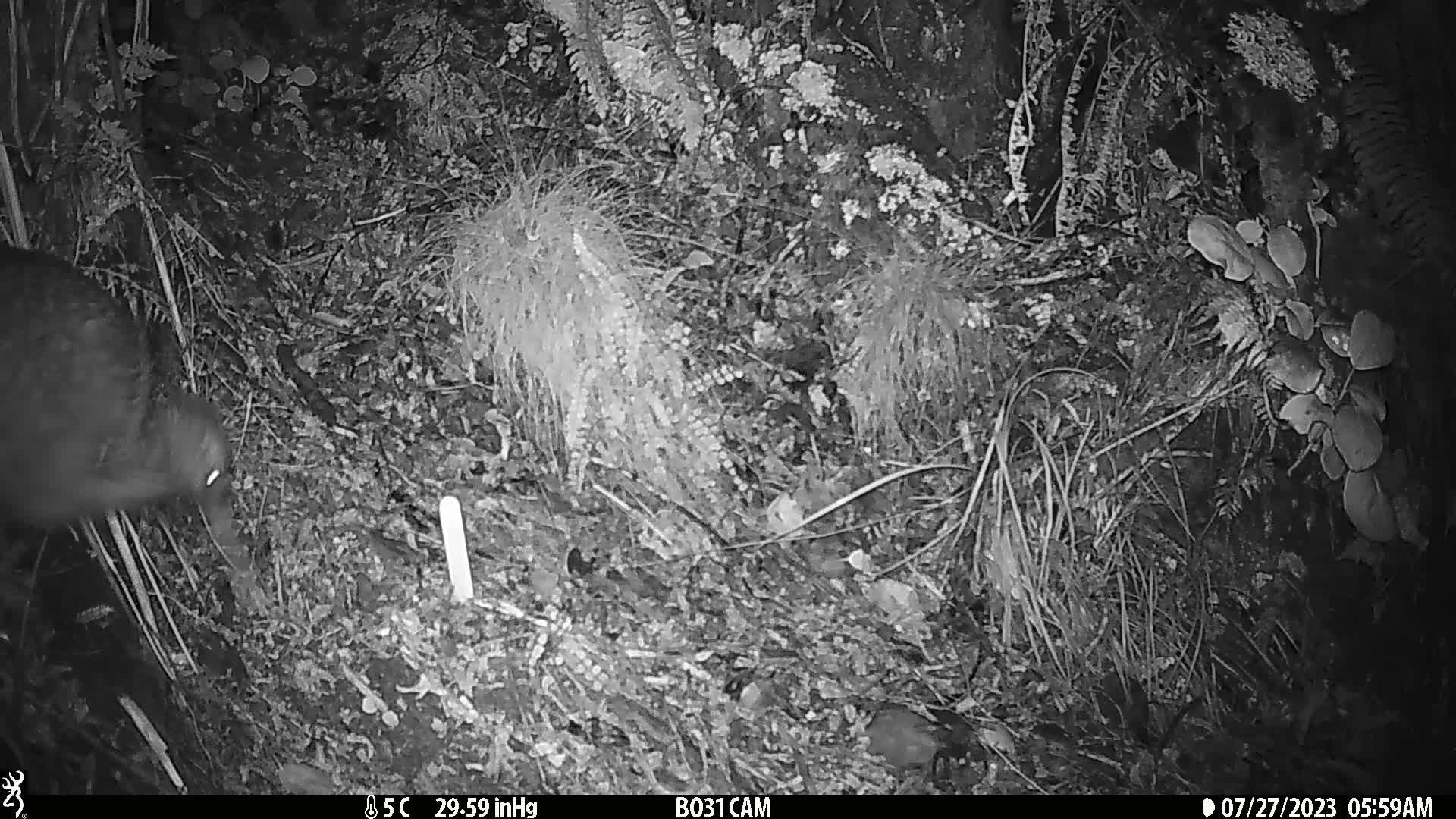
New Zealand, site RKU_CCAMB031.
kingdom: Animalia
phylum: Chordata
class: Aves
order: Apterygiformes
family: Apterygidae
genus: Apteryx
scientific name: Apteryx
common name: kiwi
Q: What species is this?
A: Kiwi (Apteryx).